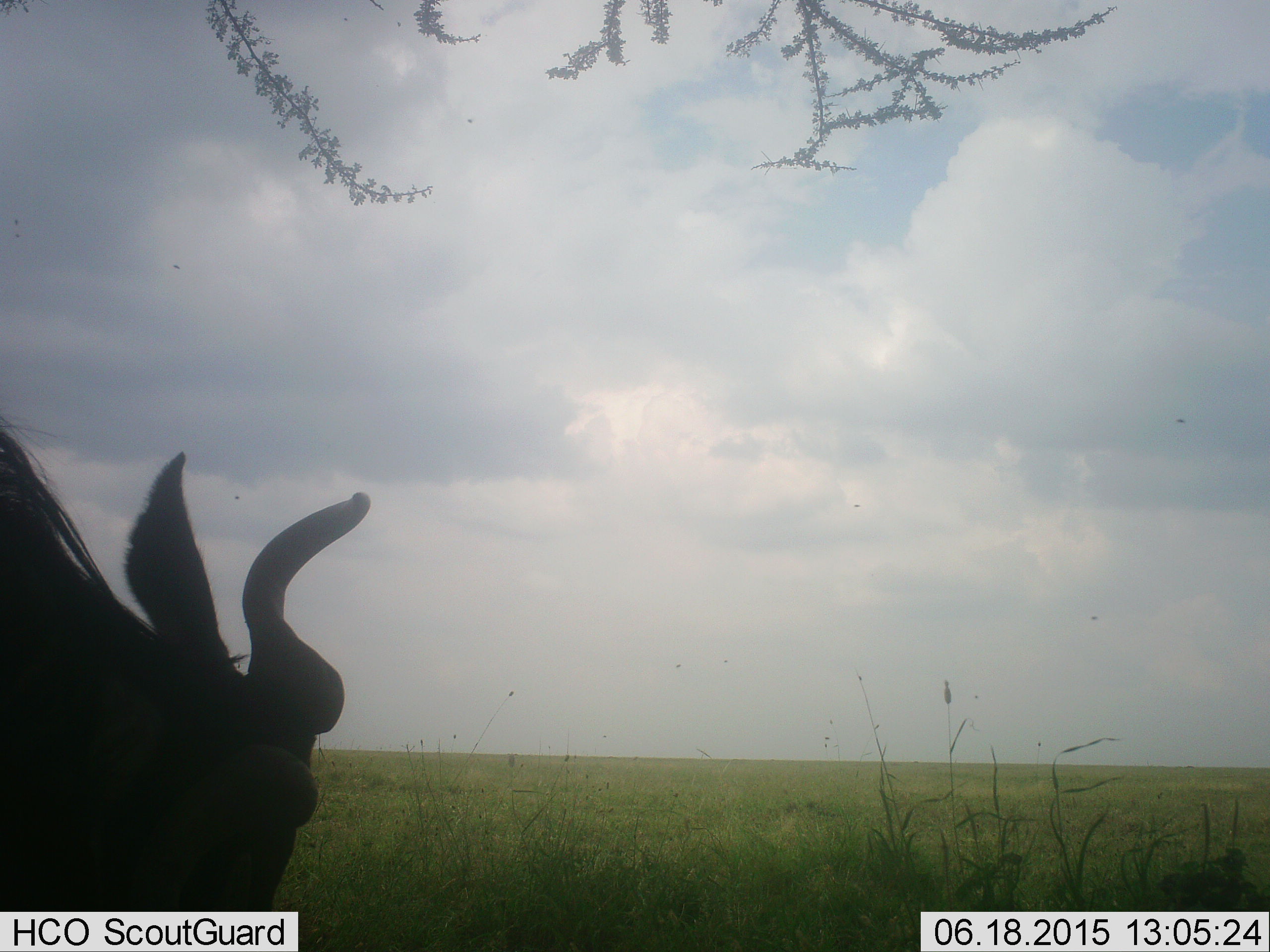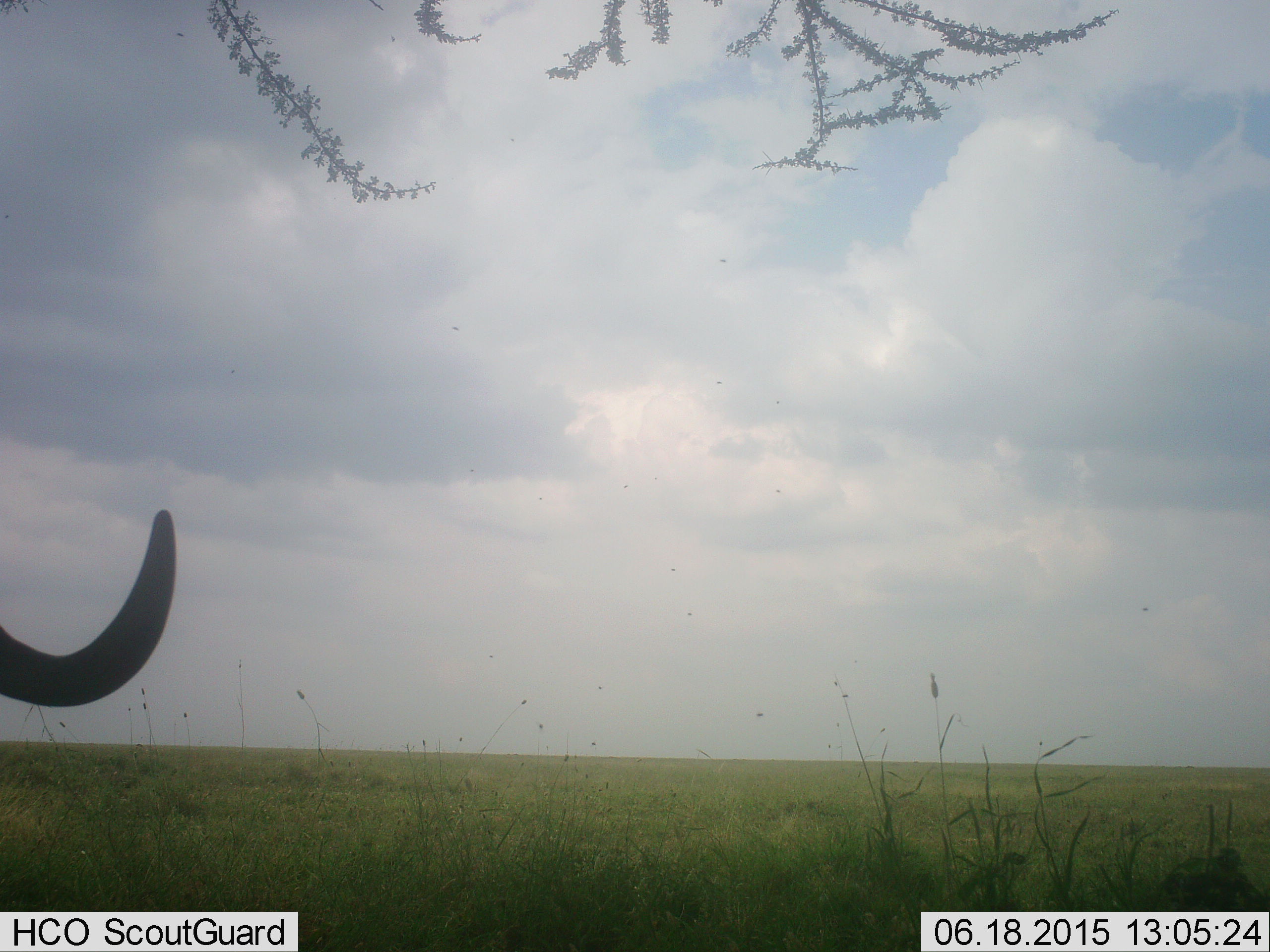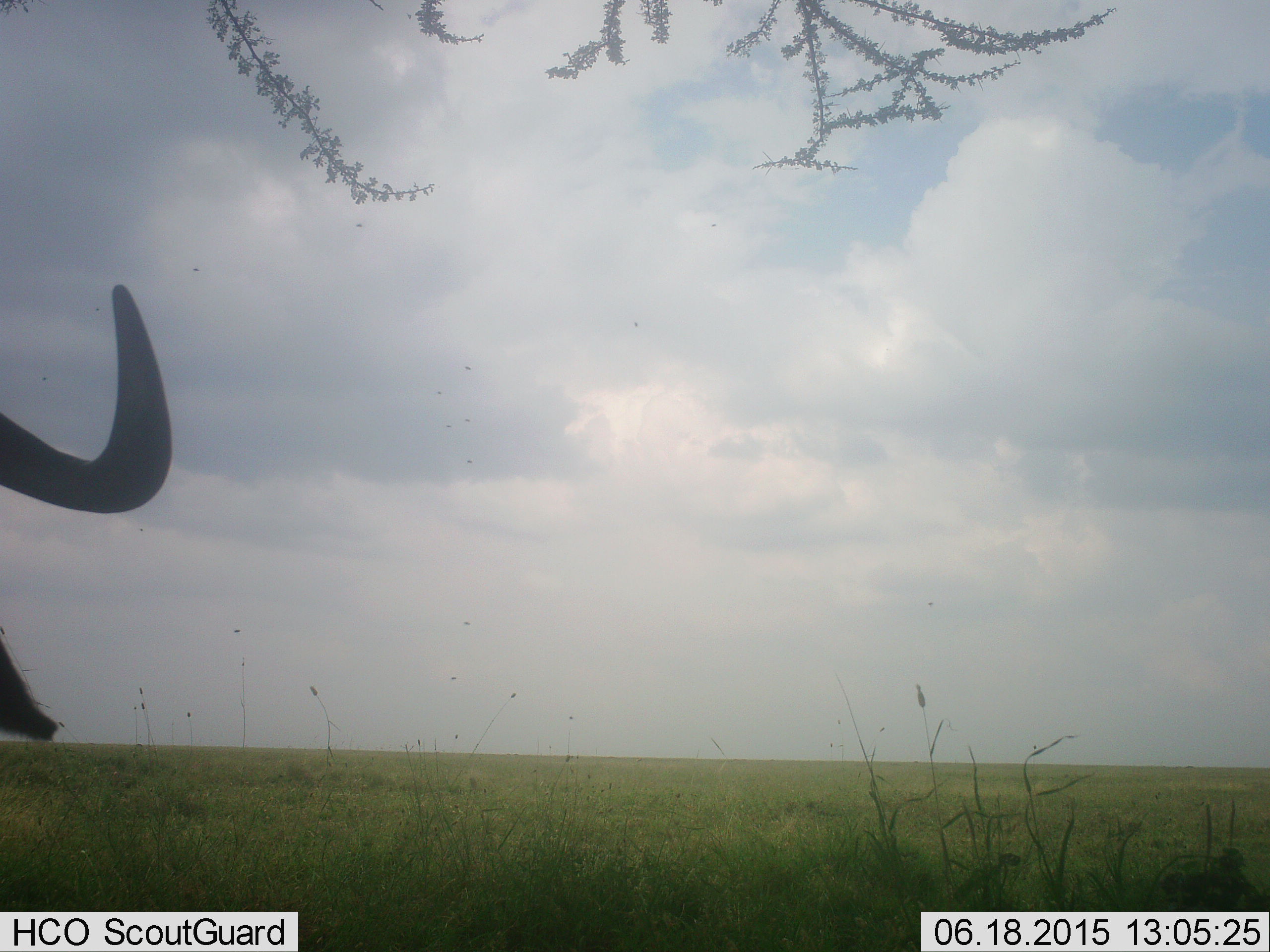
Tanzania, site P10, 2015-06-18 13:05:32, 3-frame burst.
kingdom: Animalia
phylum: Chordata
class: Mammalia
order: Artiodactyla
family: Bovidae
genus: Connochaetes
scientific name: Connochaetes taurinus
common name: blue wildebeest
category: wildebeest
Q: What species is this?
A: Wildebeest (blue wildebeest) (Connochaetes taurinus).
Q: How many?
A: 1.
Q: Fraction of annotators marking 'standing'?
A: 30%.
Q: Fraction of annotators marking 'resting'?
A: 0%.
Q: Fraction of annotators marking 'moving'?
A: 80%.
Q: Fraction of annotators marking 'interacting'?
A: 0%.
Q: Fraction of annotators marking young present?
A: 0%.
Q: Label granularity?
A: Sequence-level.